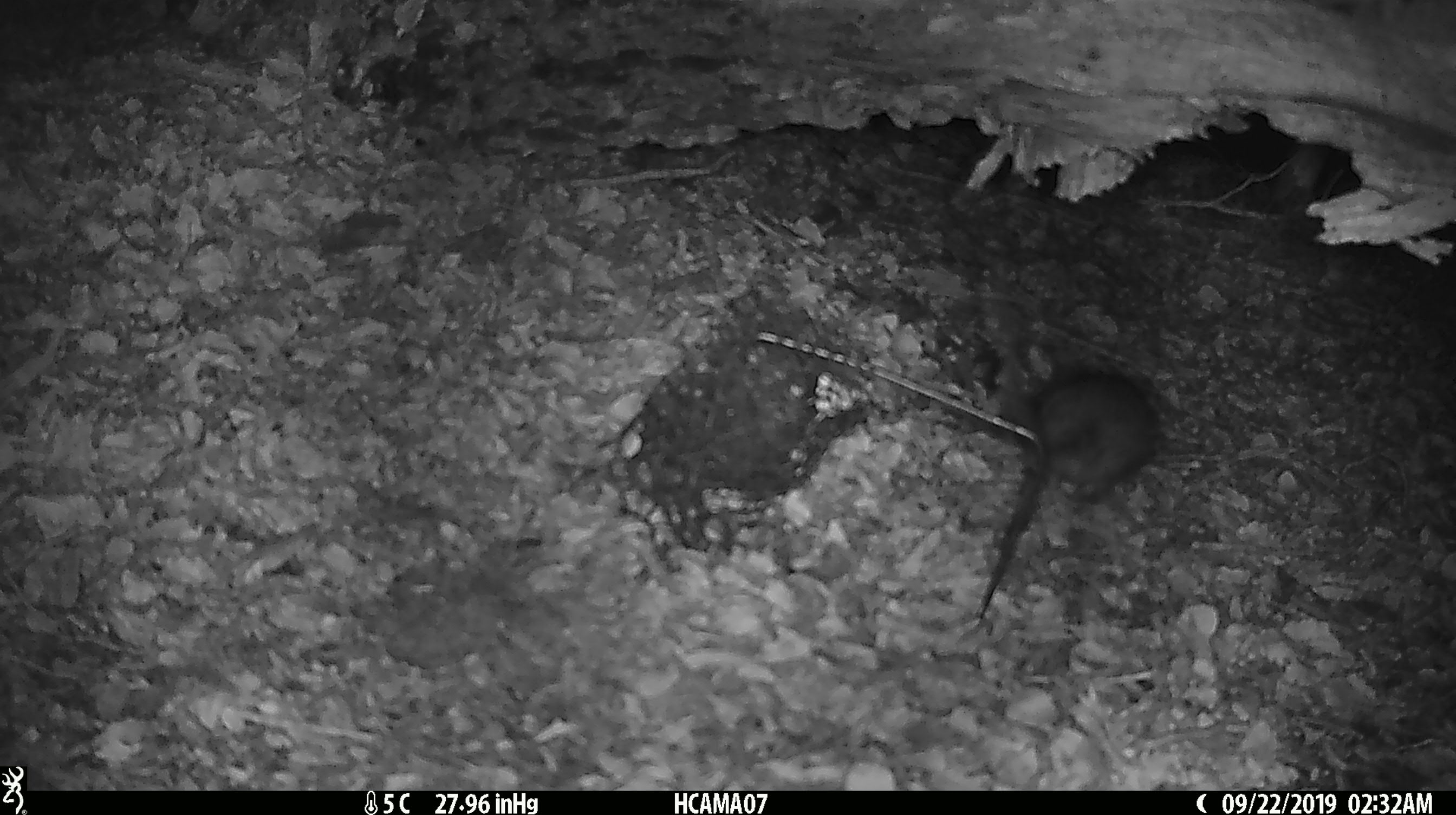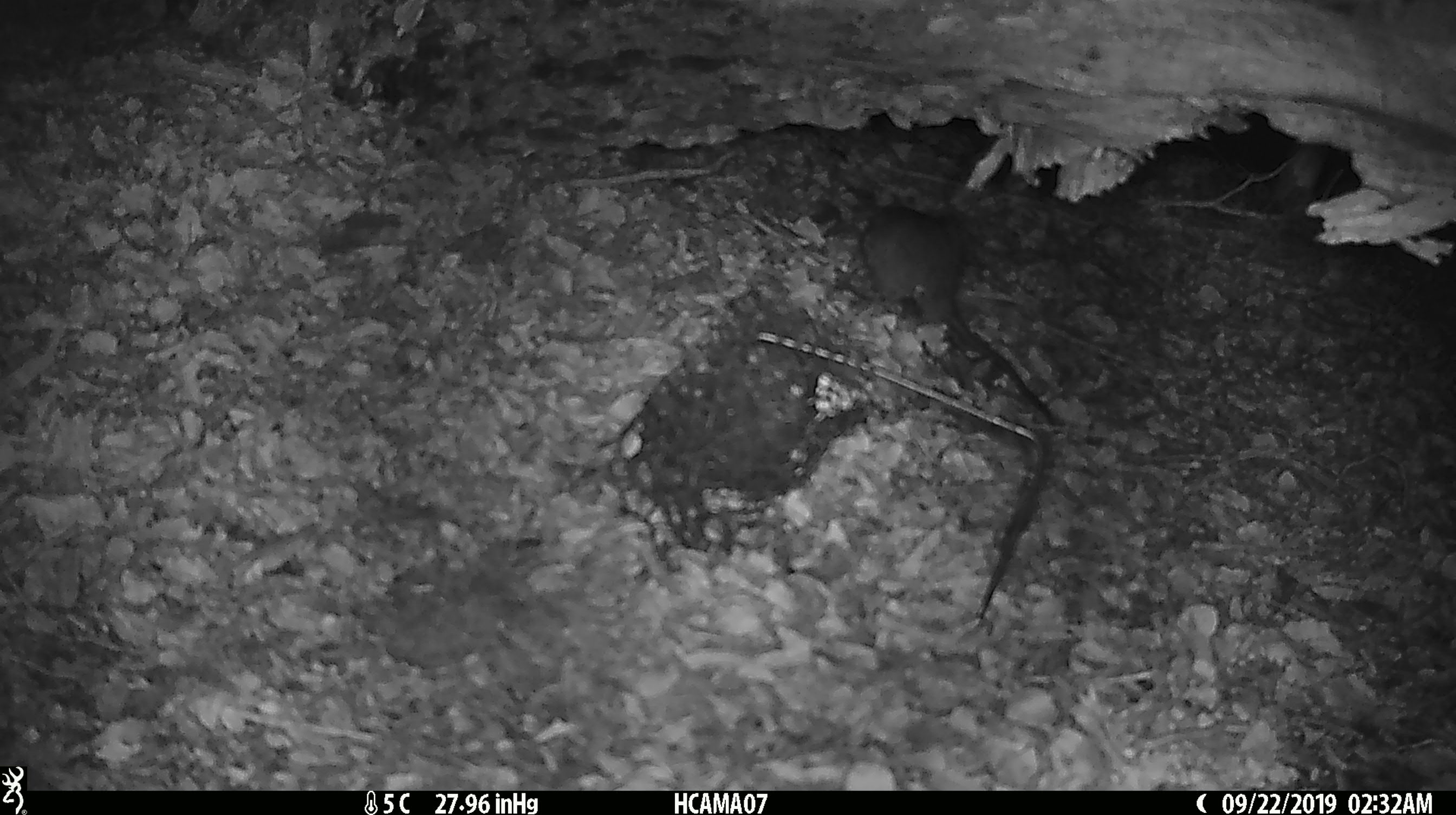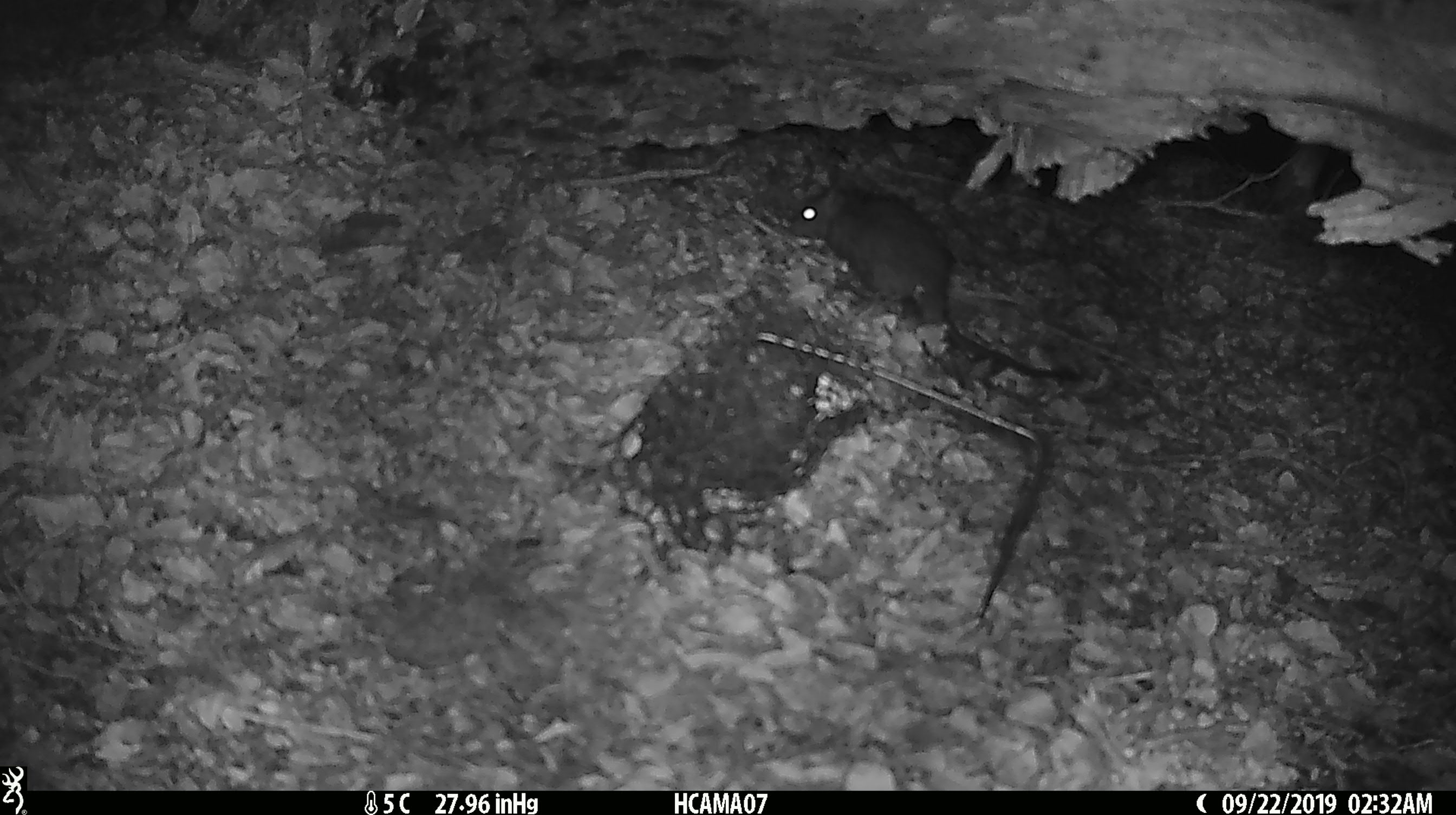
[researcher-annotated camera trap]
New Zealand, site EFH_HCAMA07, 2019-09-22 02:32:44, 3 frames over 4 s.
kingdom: Animalia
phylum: Chordata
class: Mammalia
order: Rodentia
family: Muridae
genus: Rattus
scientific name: Rattus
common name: rat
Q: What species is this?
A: Rat (Rattus).